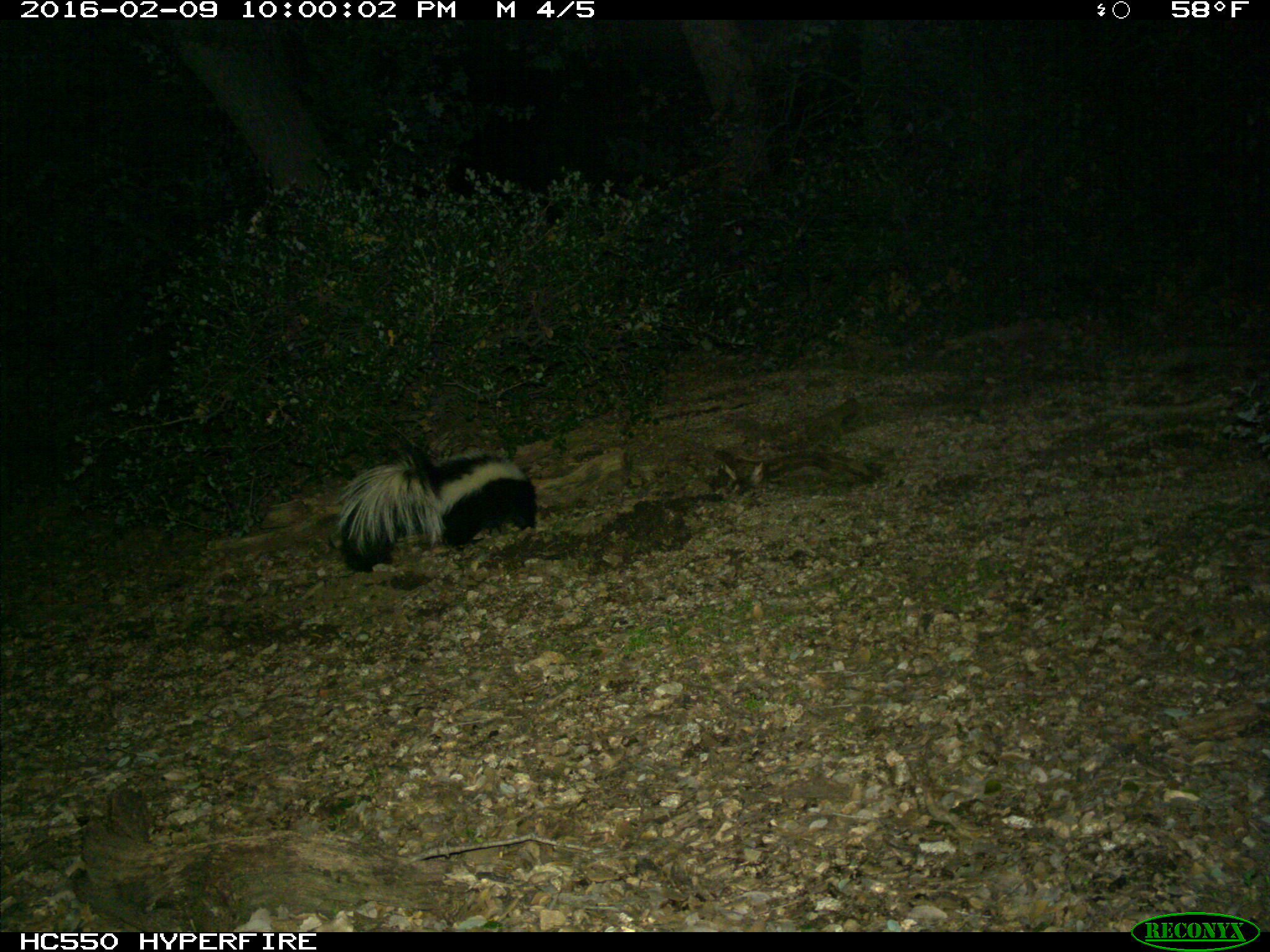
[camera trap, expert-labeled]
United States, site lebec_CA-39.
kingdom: Animalia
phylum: Chordata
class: Mammalia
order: Carnivora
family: Mephitidae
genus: Mephitis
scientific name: Mephitis mephitis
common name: striped skunk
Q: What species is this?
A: Mephitis mephitis (striped skunk).